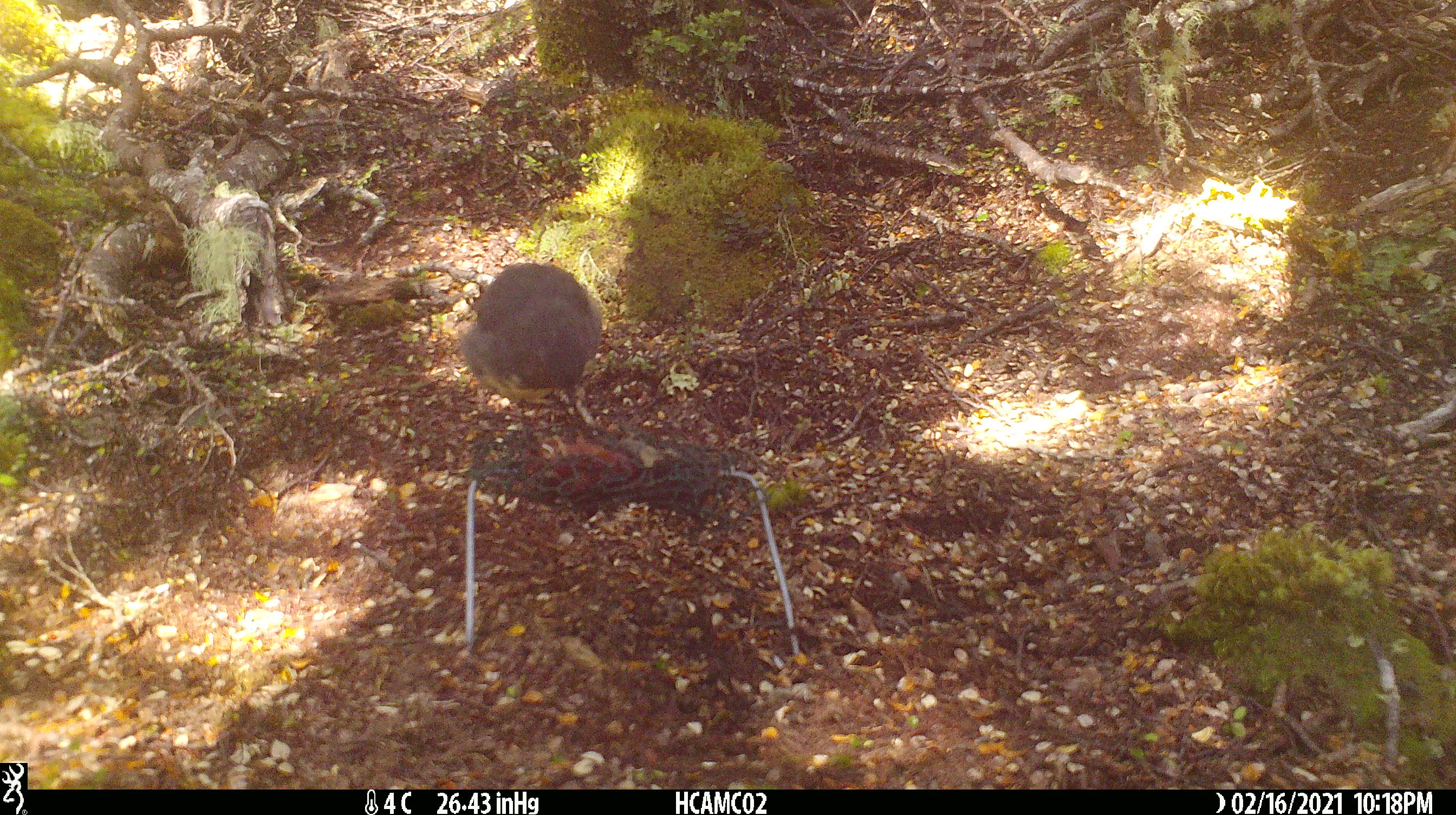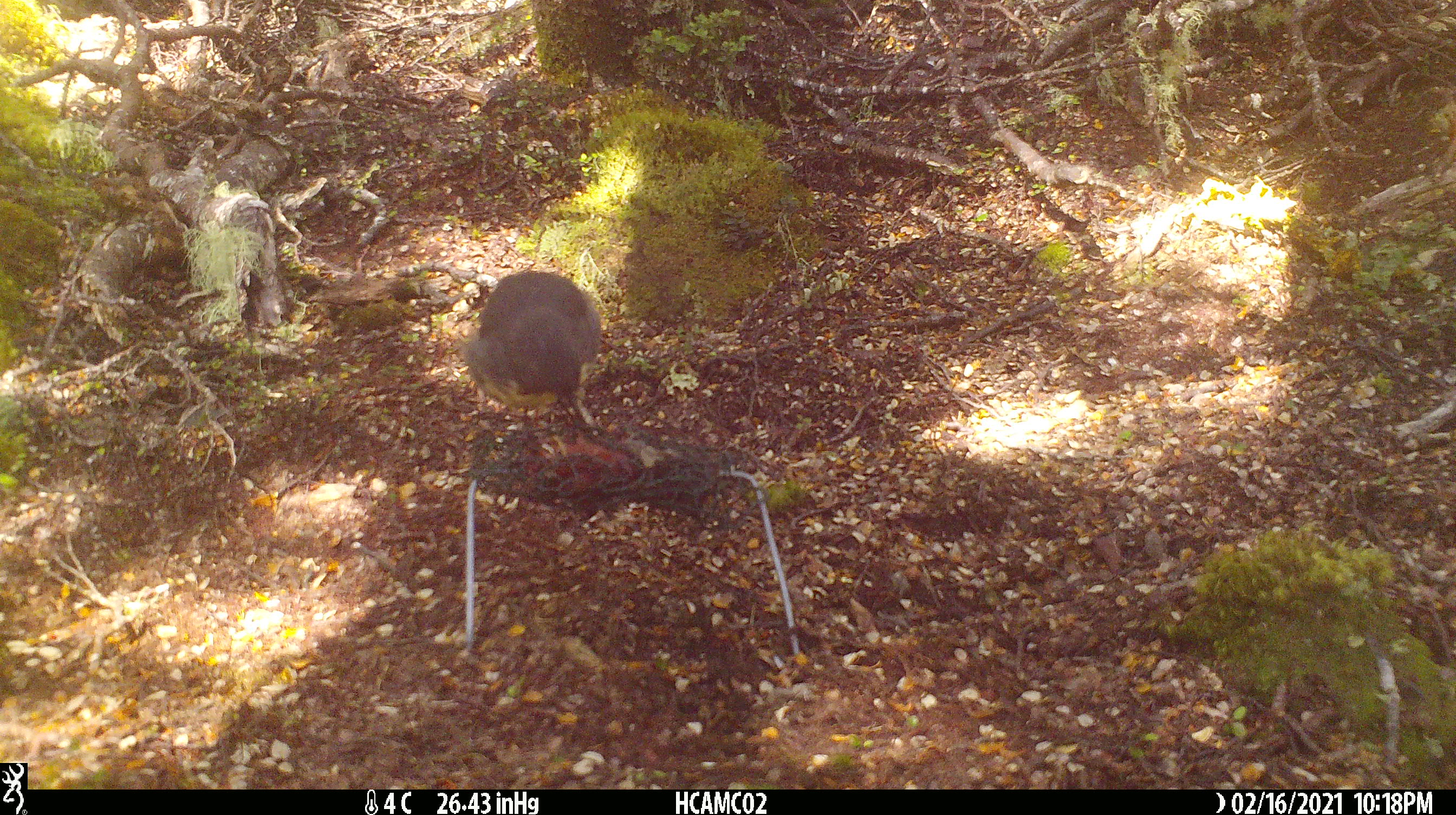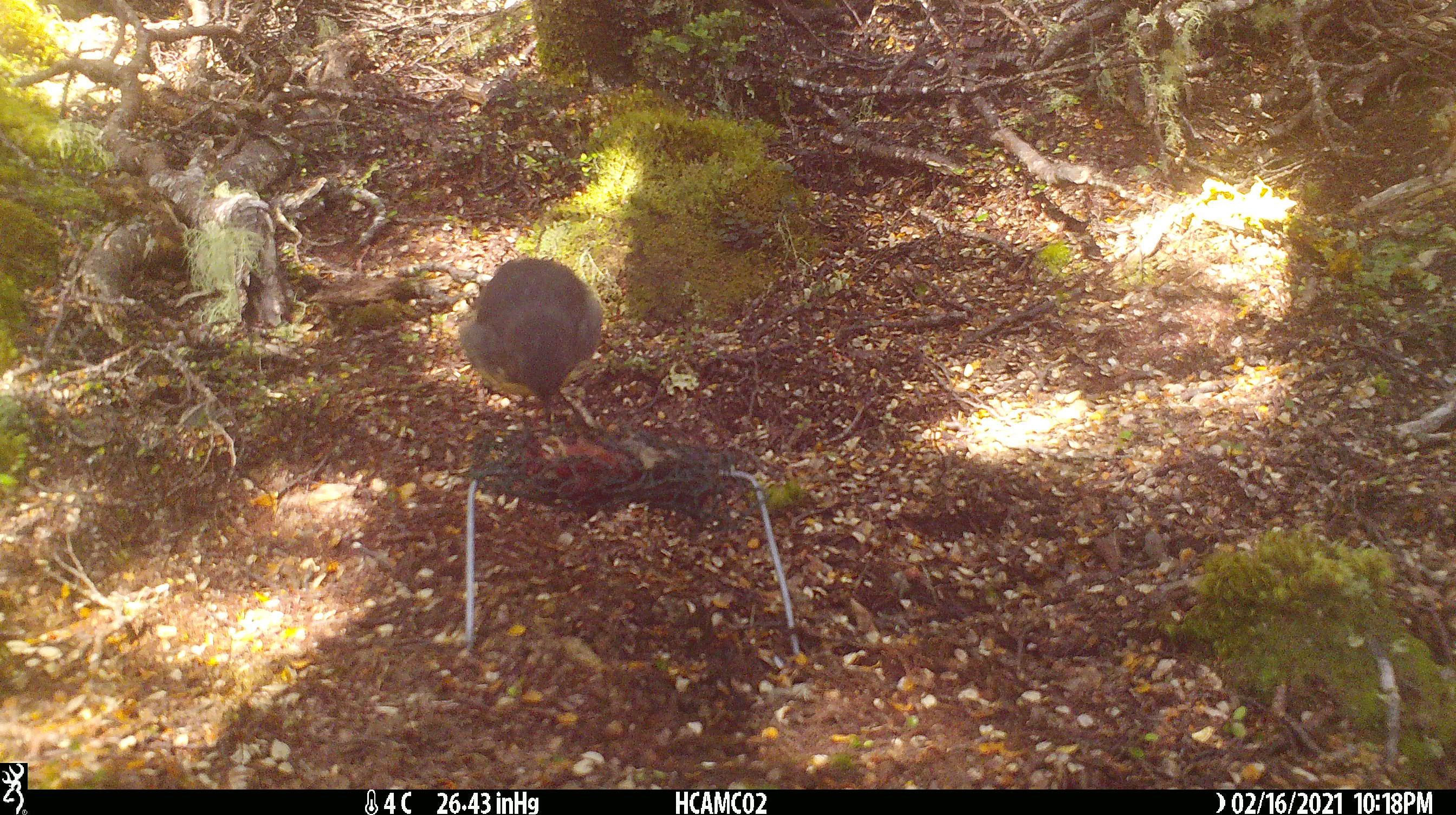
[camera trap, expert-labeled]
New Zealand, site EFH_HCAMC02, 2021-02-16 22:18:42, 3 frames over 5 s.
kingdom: Animalia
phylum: Chordata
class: Aves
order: Passeriformes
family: Petroicidae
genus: Petroica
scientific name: Petroica australis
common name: new zealand robin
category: robin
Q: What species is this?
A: Robin (new zealand robin) (Petroica australis).